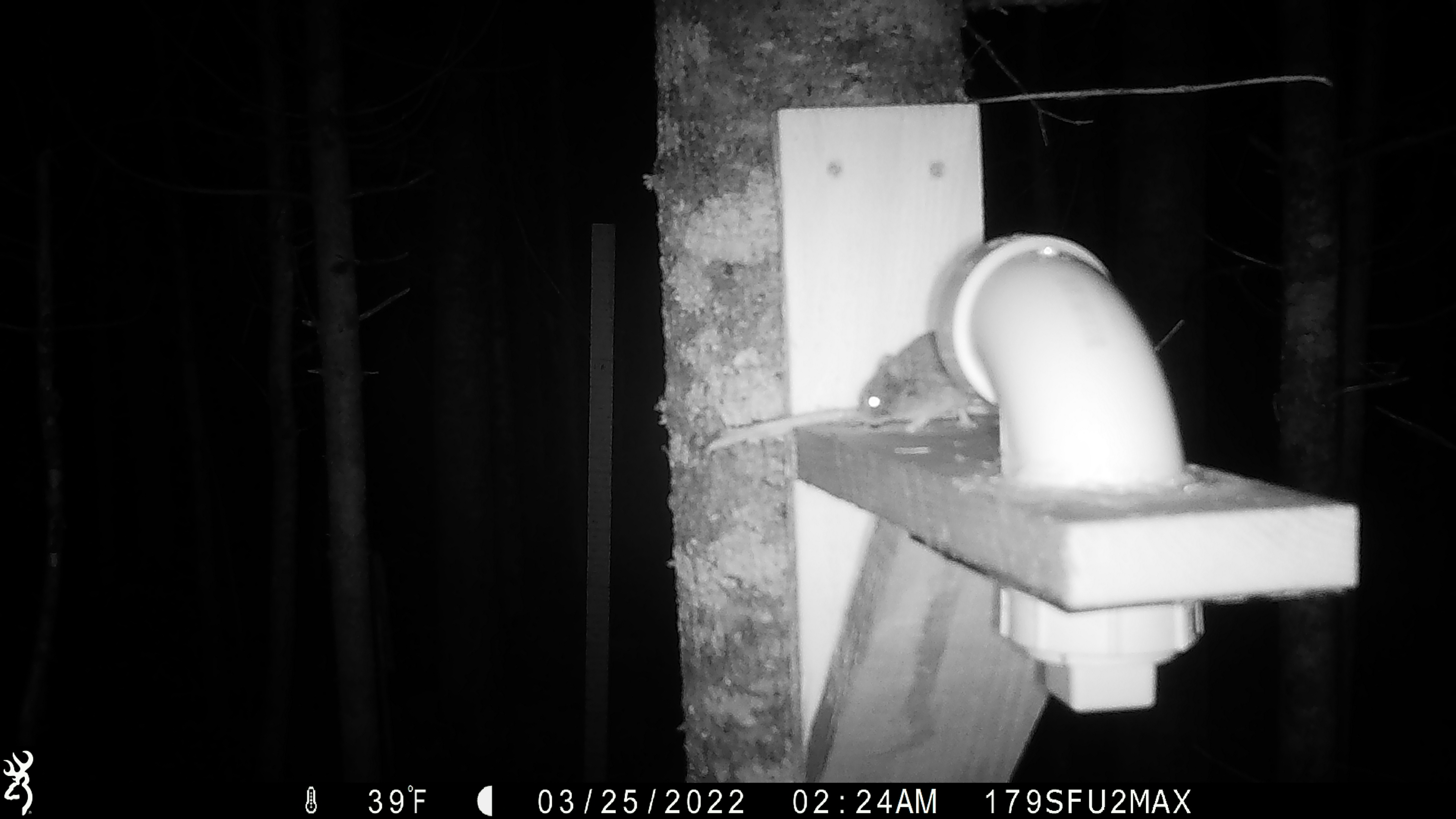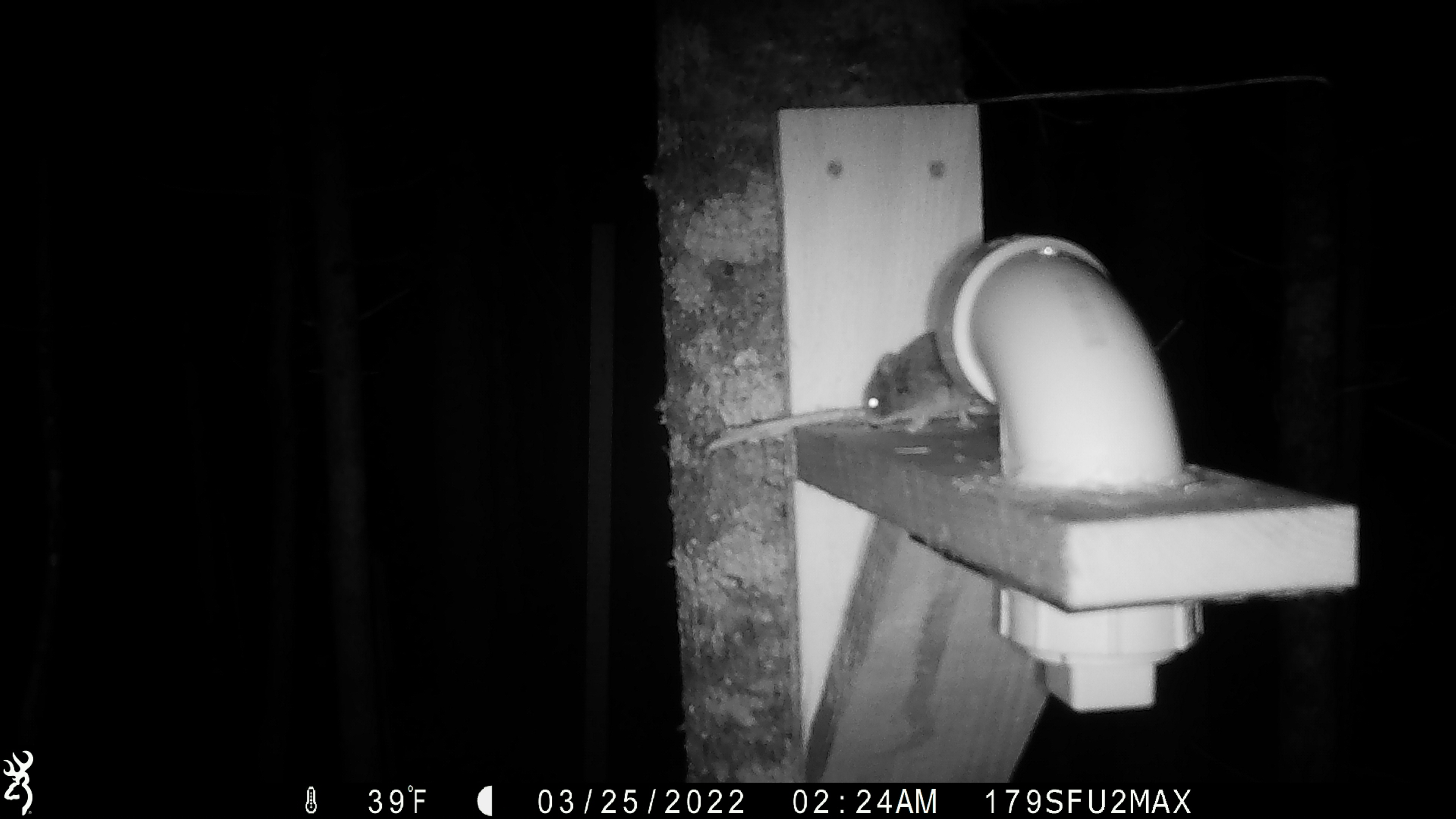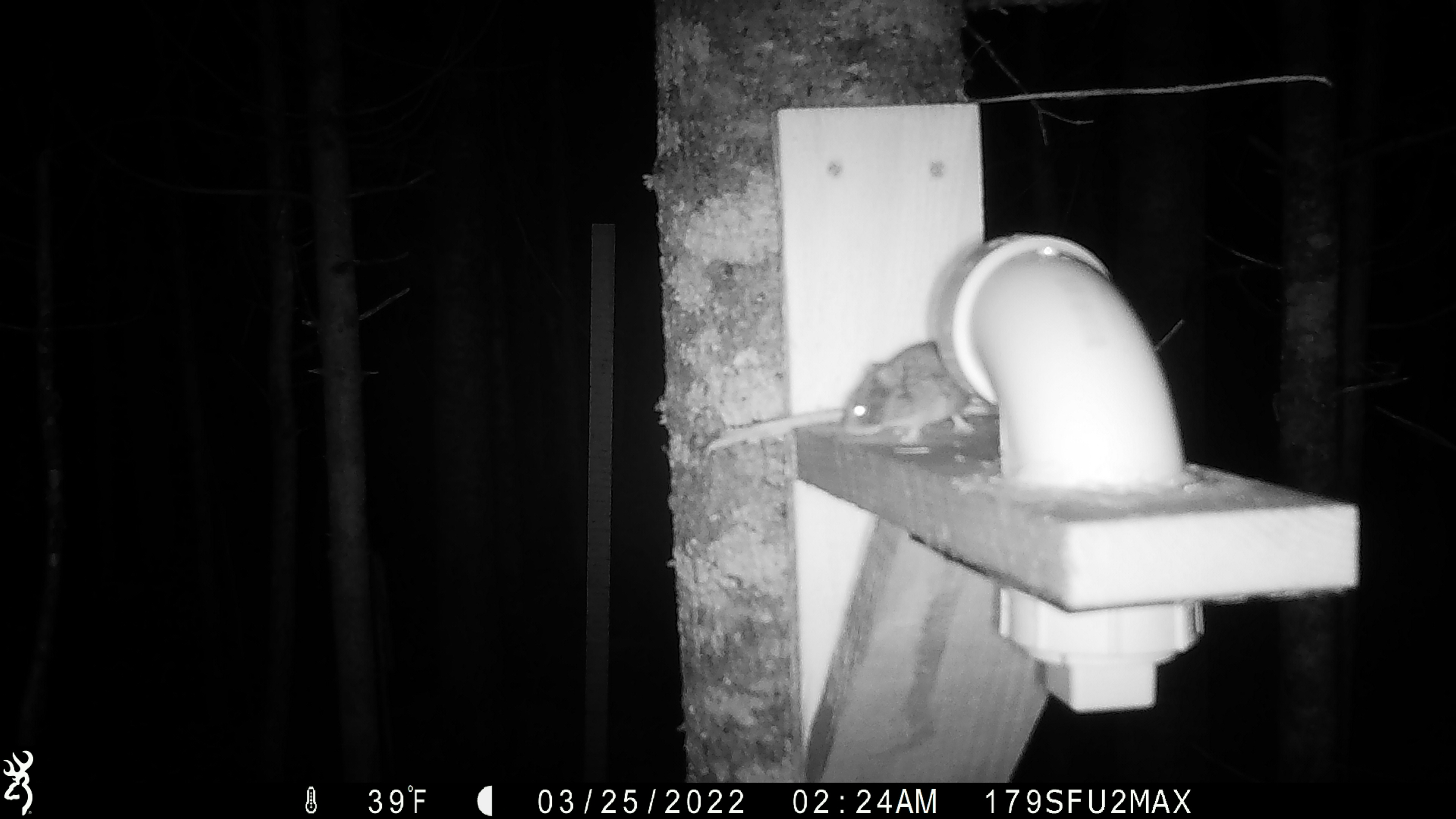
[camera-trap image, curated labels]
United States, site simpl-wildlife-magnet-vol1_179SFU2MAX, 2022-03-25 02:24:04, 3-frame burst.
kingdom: Animalia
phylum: Chordata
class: Mammalia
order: Rodentia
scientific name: Rodentia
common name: mouse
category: mouse sp.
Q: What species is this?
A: Mouse sp. (mouse) (Rodentia).